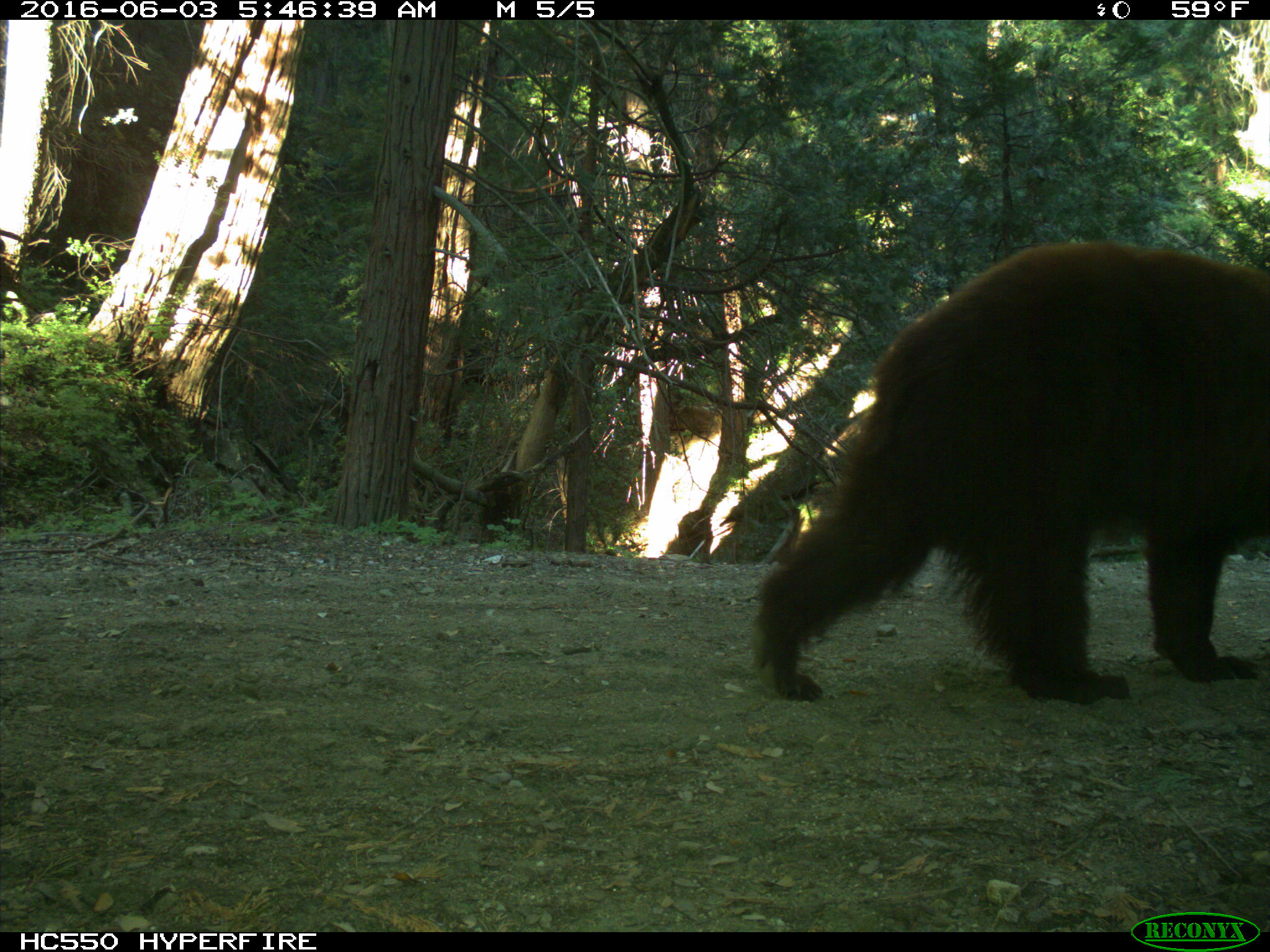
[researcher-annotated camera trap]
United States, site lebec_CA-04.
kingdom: Animalia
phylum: Chordata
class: Mammalia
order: Carnivora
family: Ursidae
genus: Ursus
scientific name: Ursus americanus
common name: american black bear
Ursus americanus (american black bear).